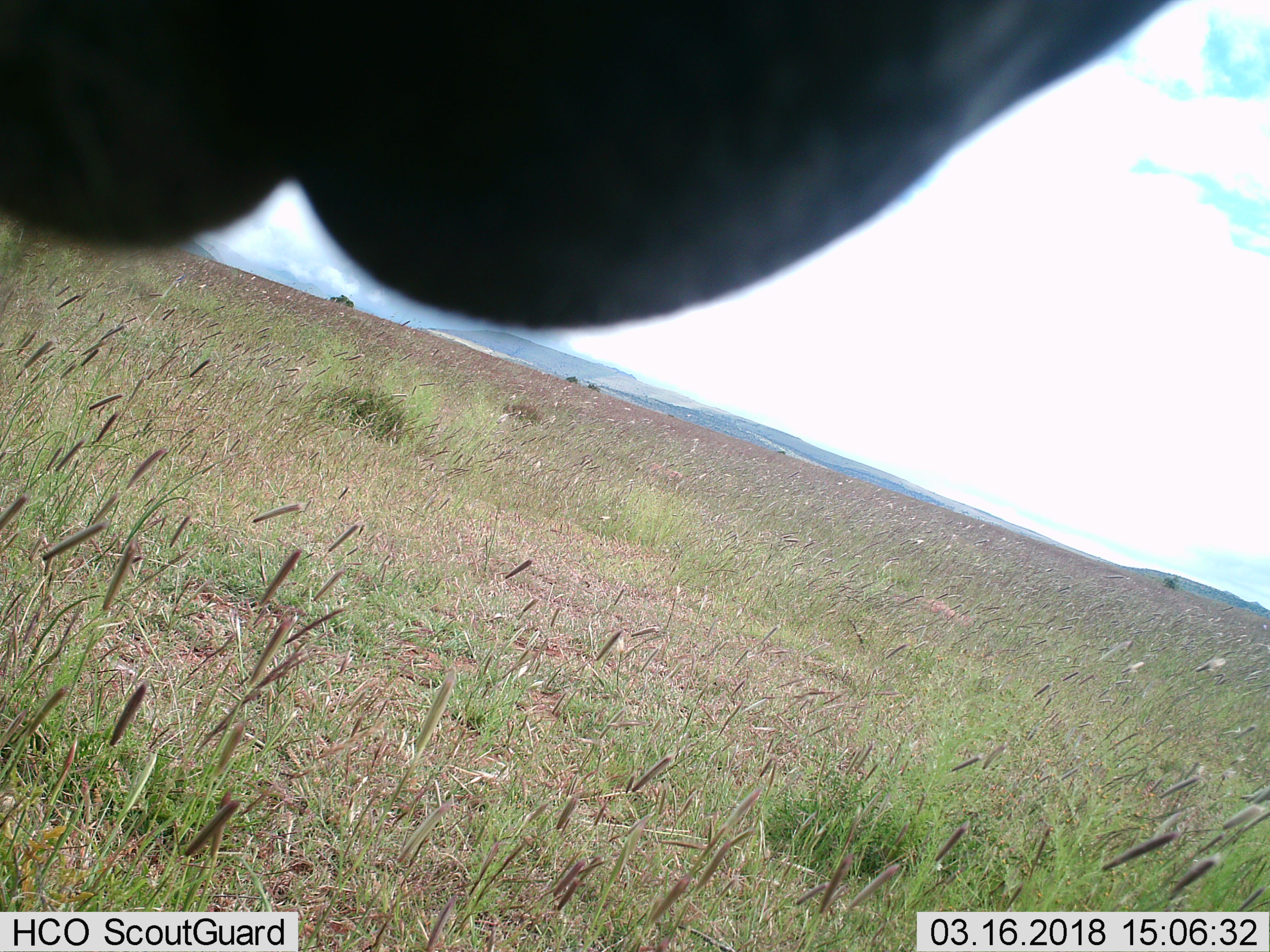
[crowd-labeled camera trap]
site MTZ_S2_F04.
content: unidentified animal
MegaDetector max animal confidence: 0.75